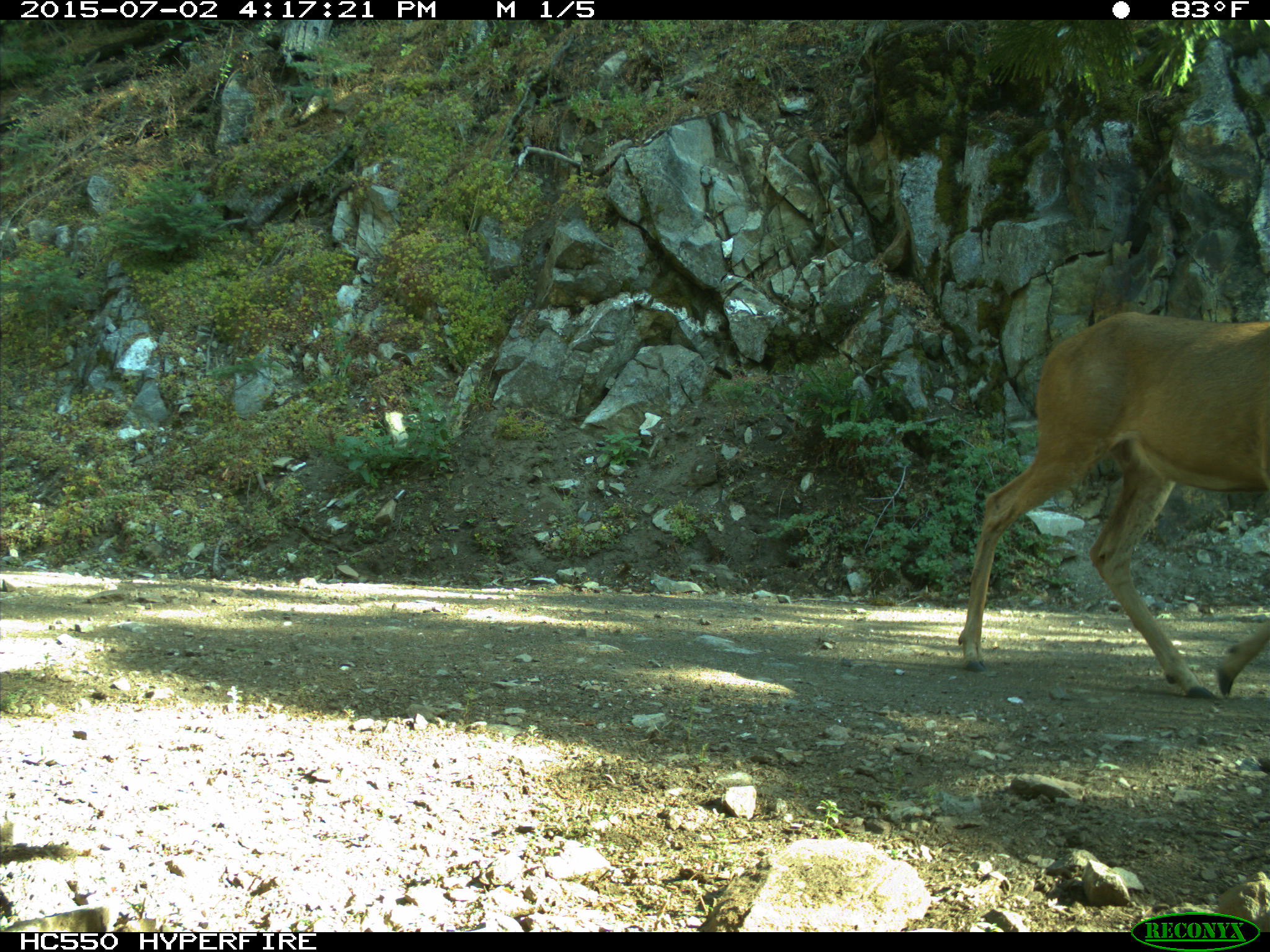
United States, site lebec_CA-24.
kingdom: Animalia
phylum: Chordata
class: Mammalia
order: Artiodactyla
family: Cervidae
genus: Odocoileus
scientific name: Odocoileus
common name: deer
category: unidentified deer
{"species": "unidentified deer (deer) (Odocoileus)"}